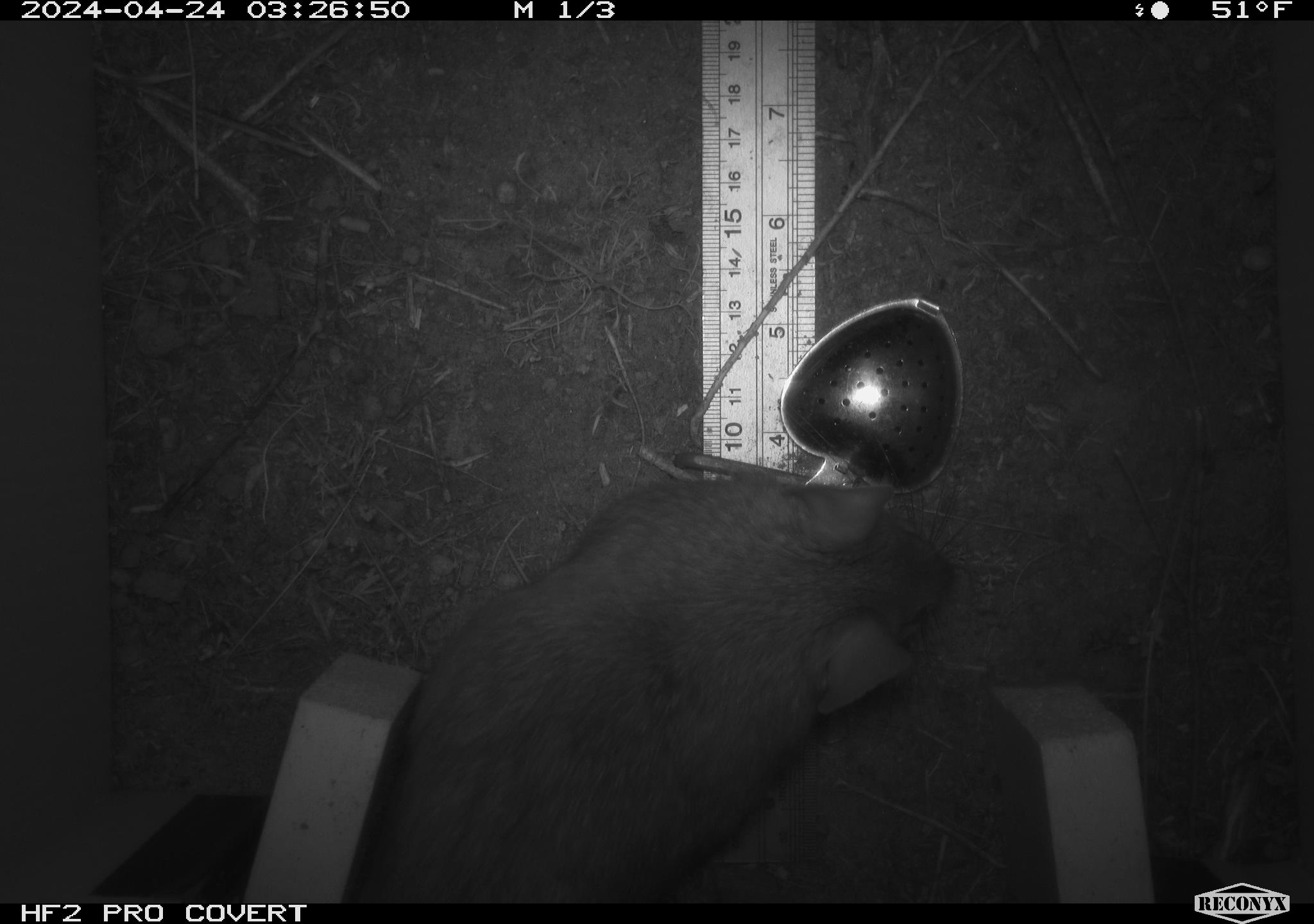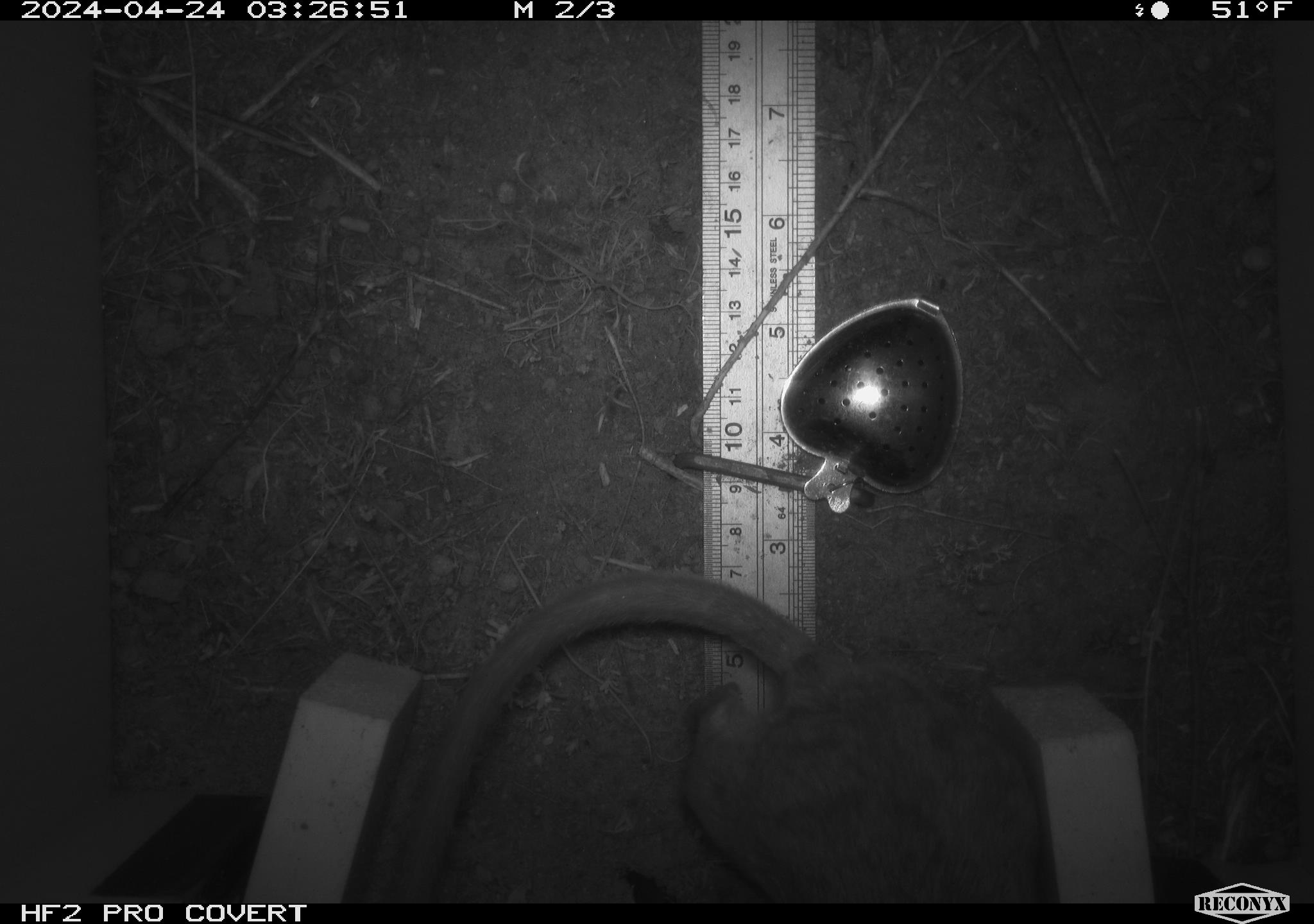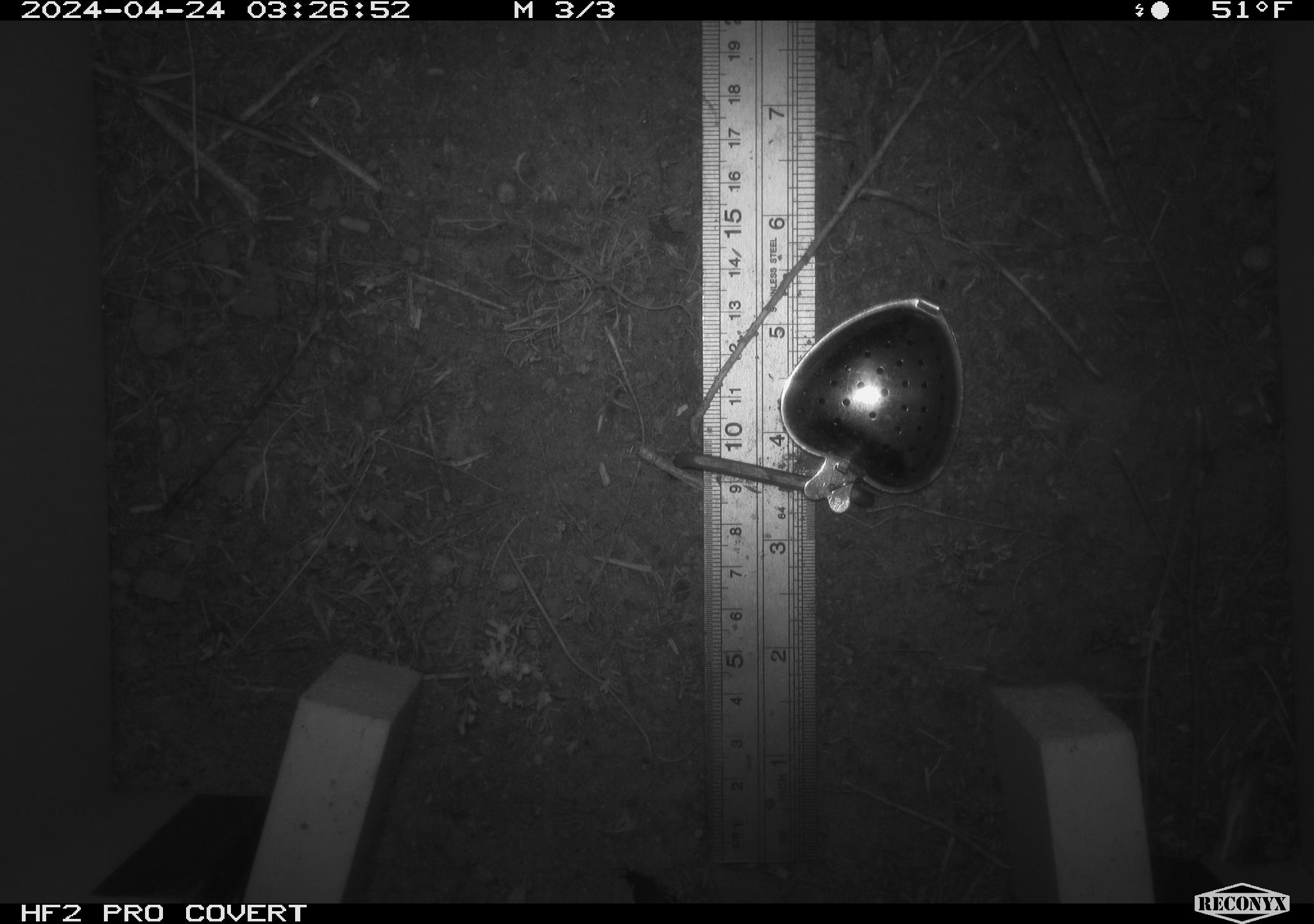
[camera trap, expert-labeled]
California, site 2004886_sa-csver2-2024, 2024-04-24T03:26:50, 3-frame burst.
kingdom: Animalia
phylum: Chordata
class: Mammalia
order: Rodentia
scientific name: Rodentia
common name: rodent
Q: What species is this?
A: Rodent (Rodentia).